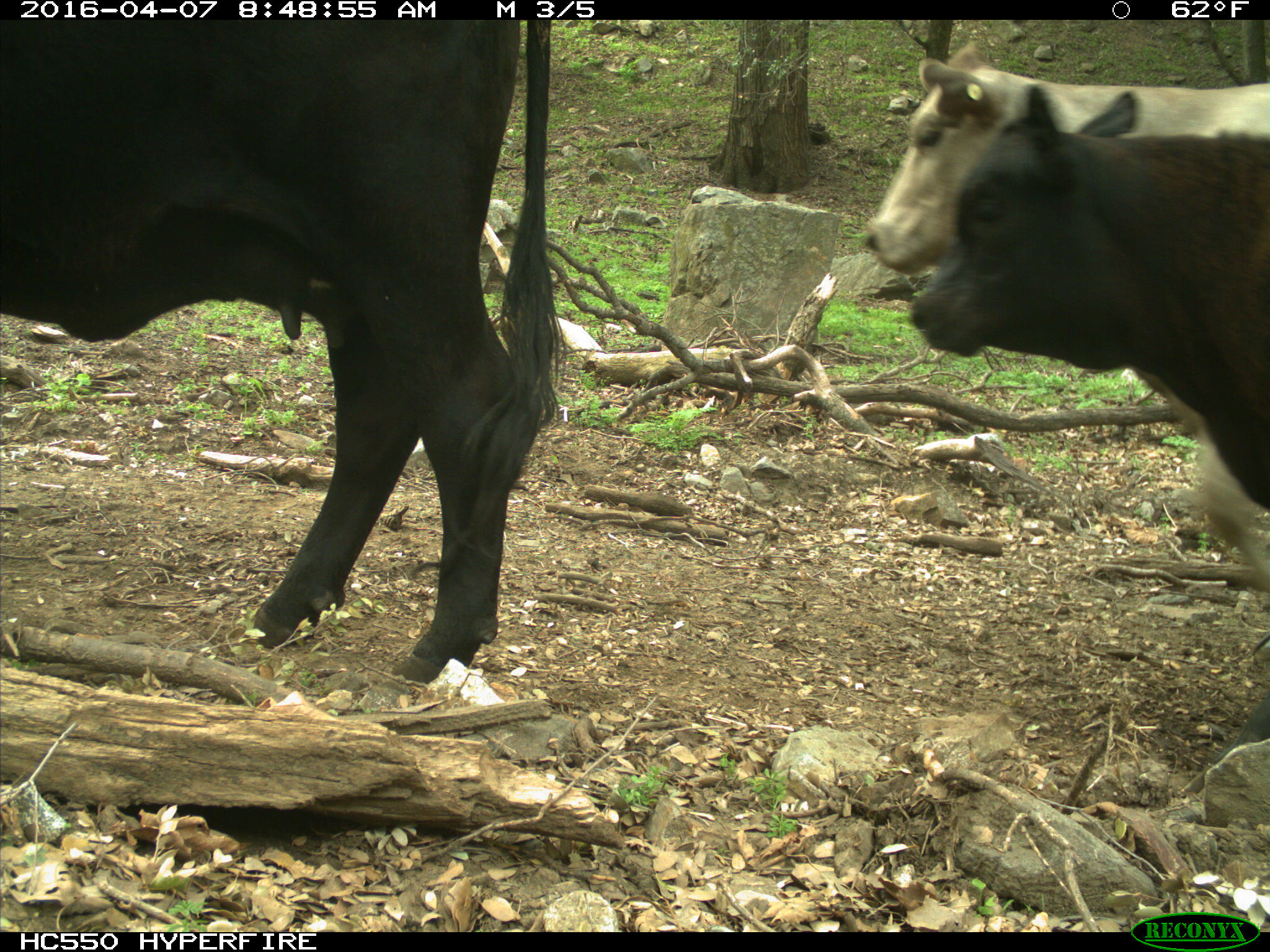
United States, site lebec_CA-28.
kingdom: Animalia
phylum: Chordata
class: Mammalia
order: Artiodactyla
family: Bovidae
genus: Bos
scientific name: Bos taurus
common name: domestic cow